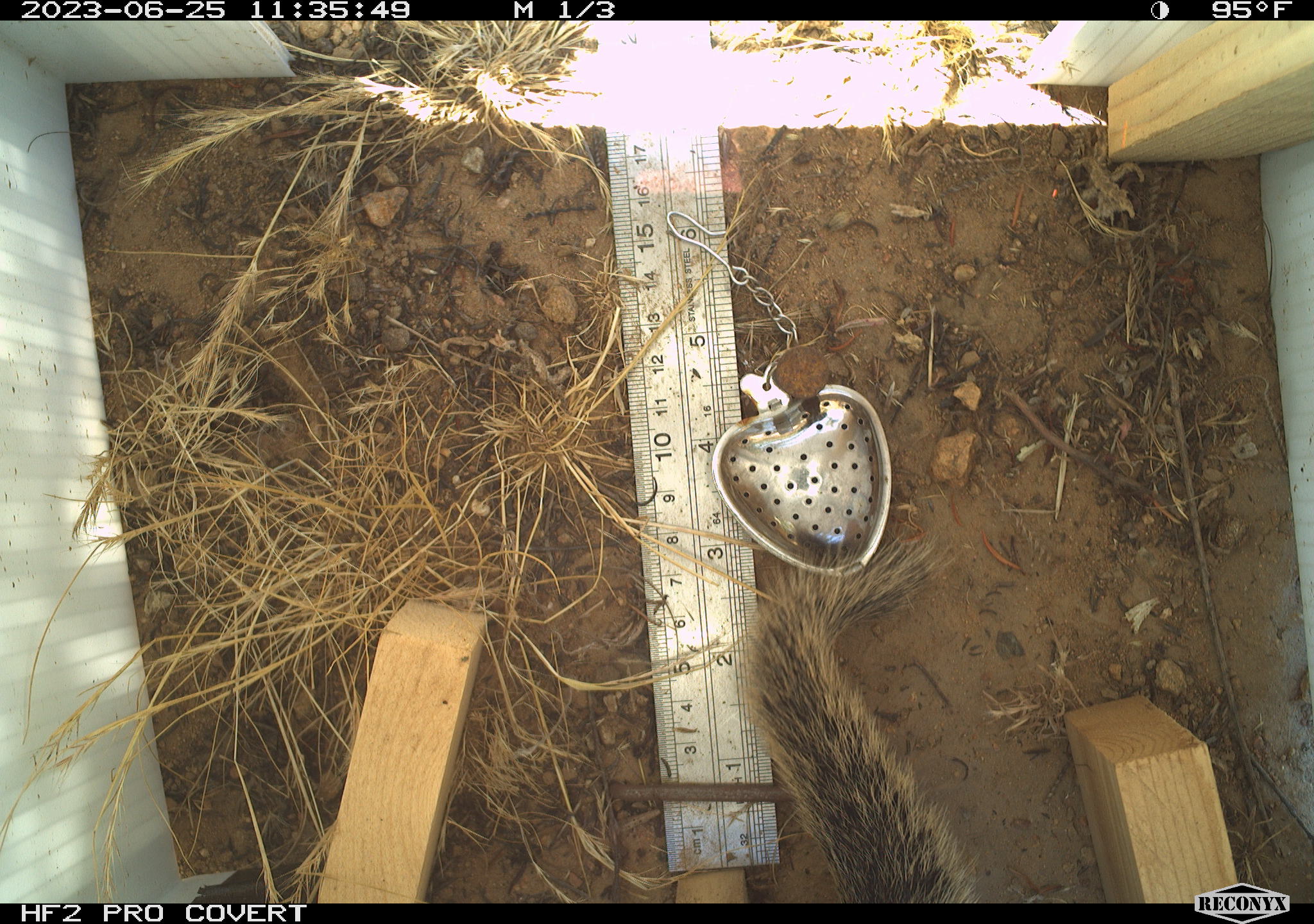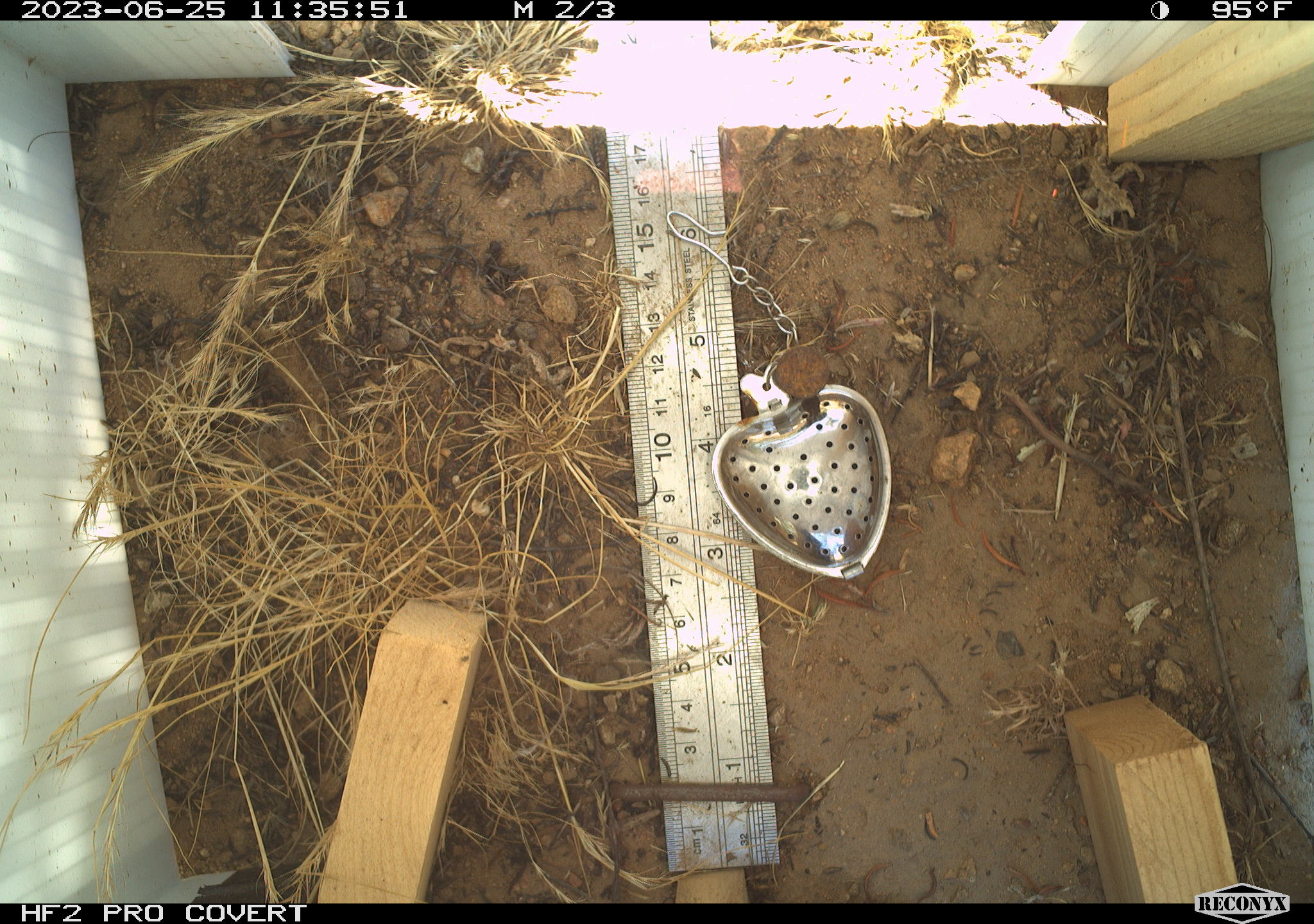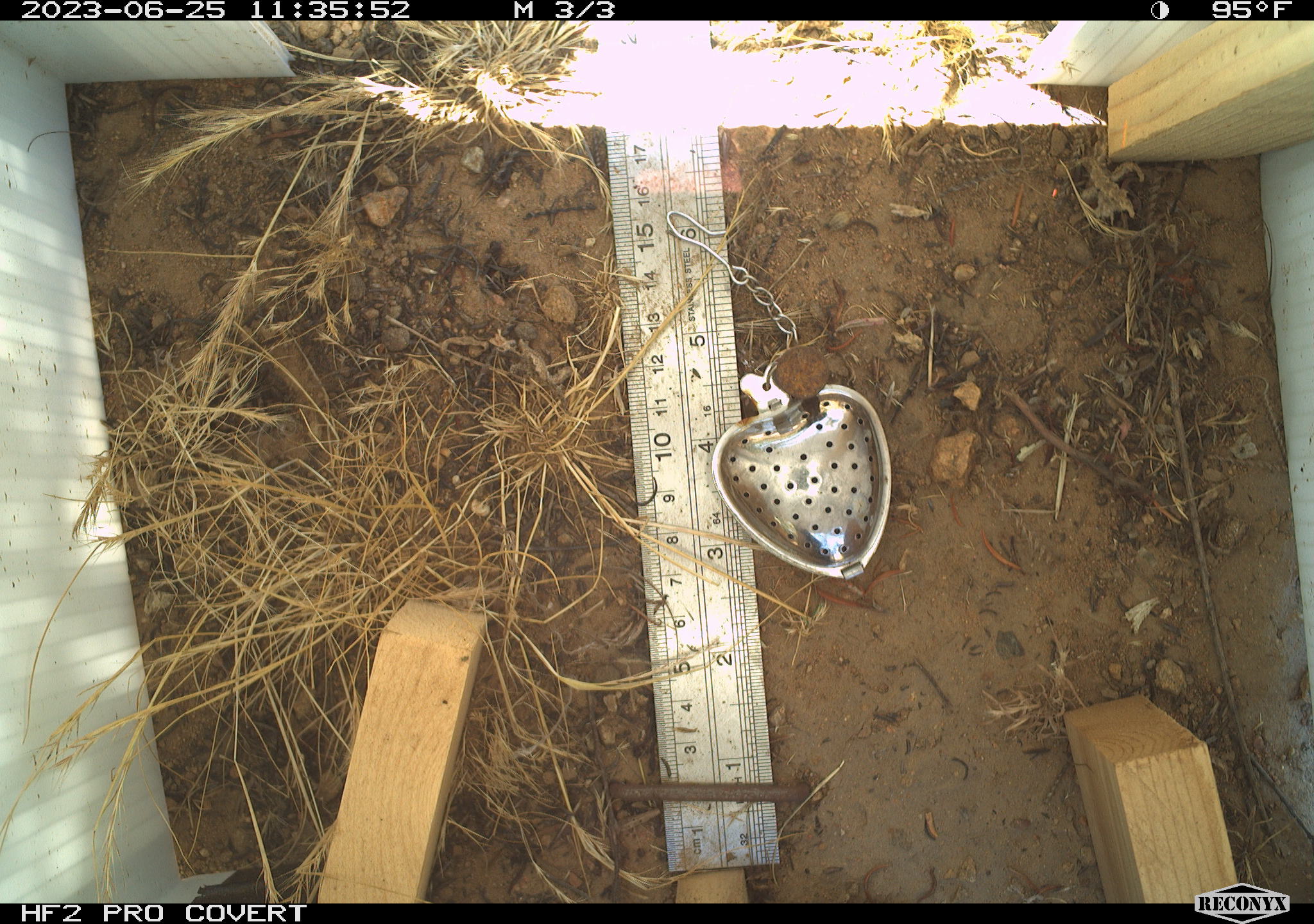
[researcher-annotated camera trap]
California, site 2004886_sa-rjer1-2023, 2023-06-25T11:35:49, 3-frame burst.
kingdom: Animalia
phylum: Chordata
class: Mammalia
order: Rodentia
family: Sciuridae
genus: Otospermophilus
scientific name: Otospermophilus beecheyi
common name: california ground squirrel